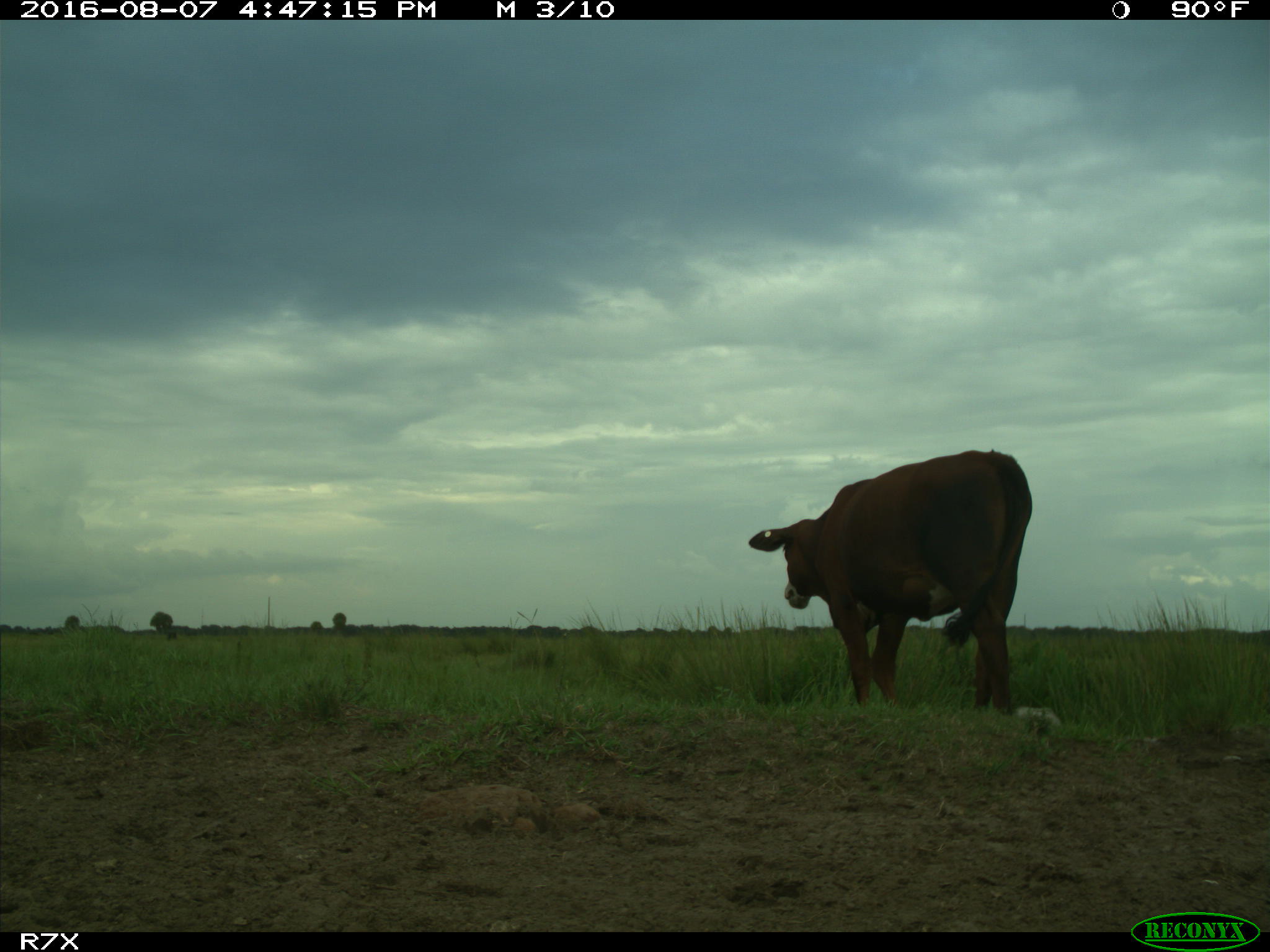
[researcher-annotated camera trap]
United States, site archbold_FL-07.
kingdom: Animalia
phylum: Chordata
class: Mammalia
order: Artiodactyla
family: Bovidae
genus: Bos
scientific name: Bos taurus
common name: domestic cow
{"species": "Bos taurus (domestic cow)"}